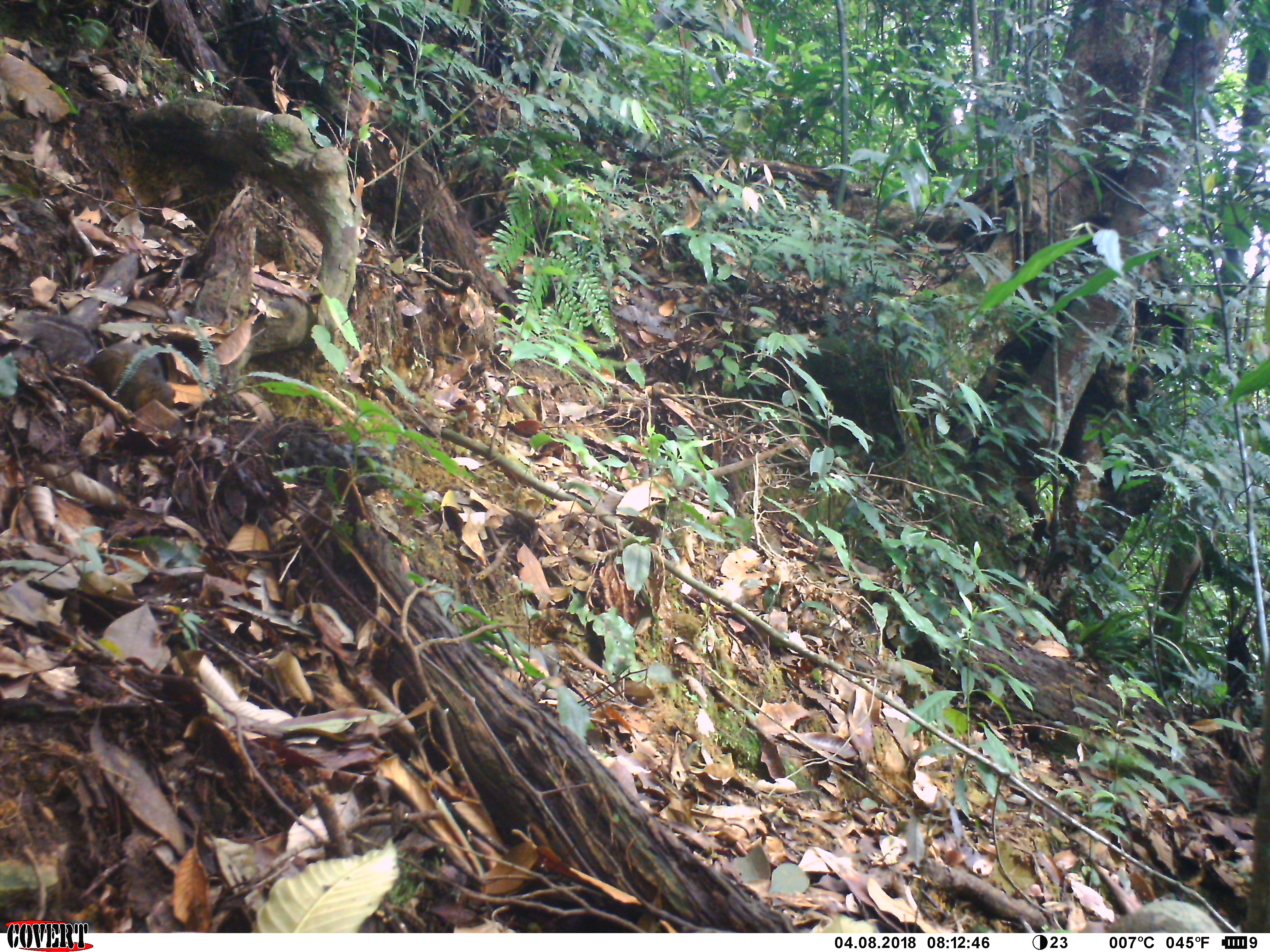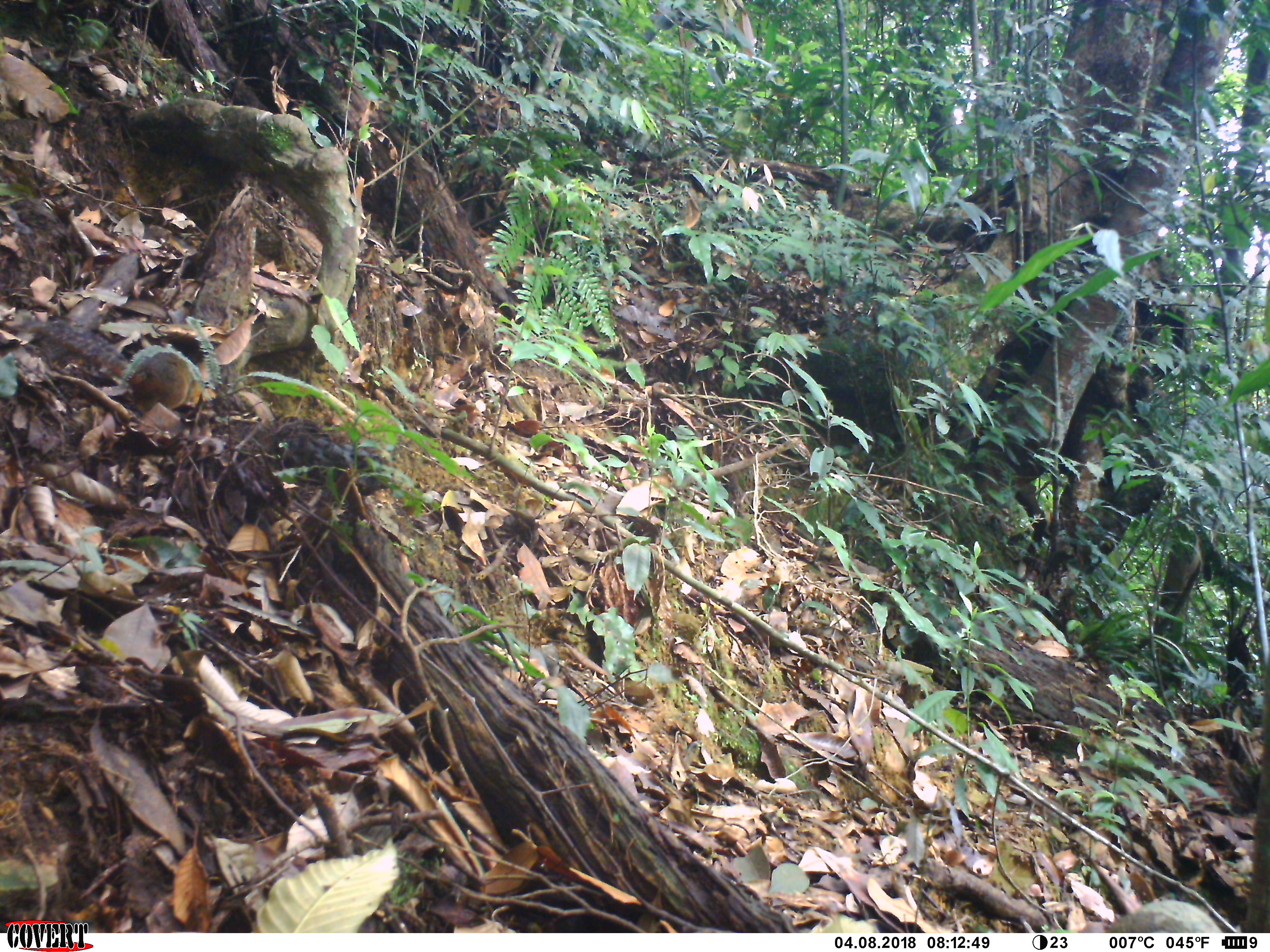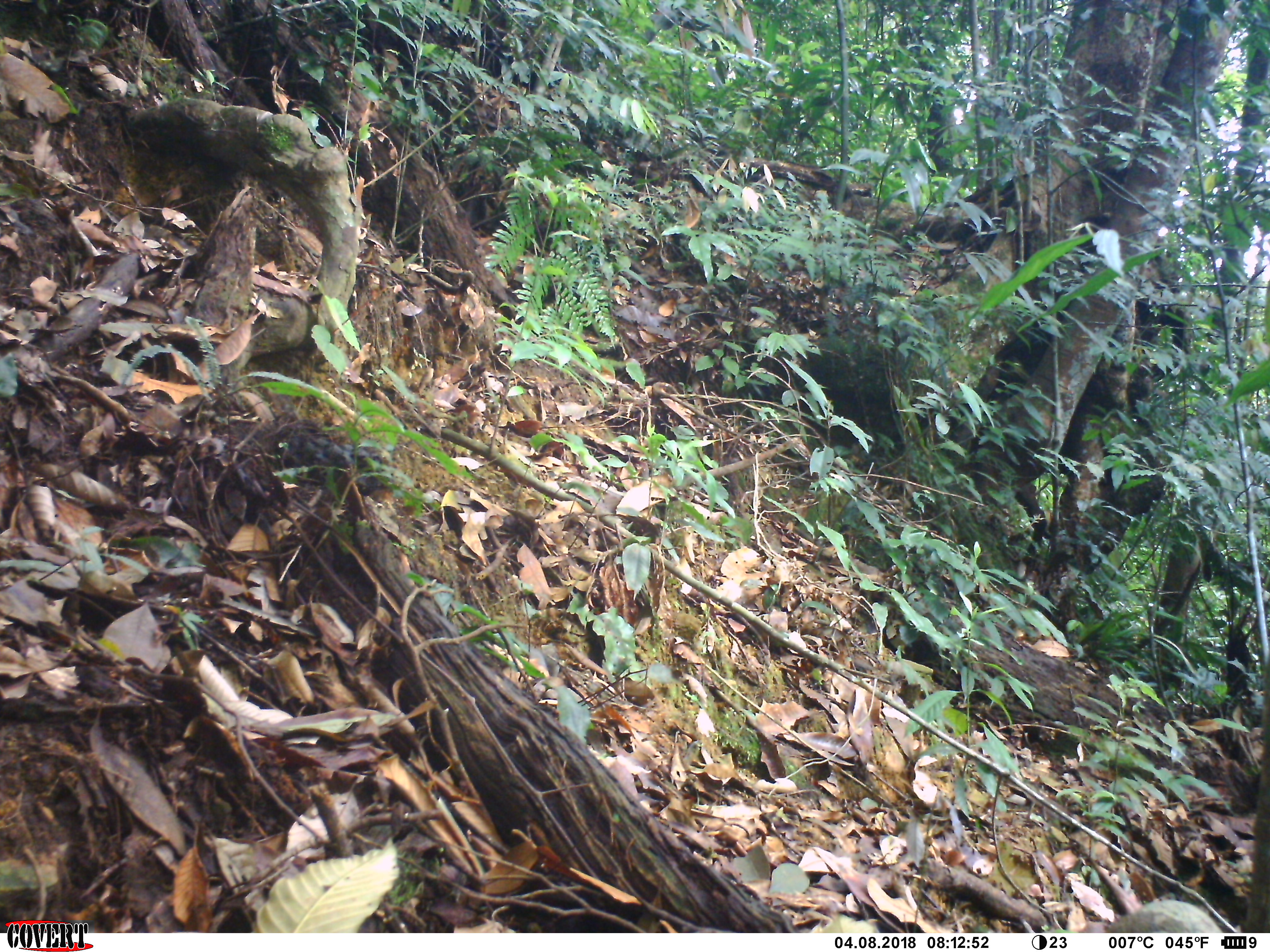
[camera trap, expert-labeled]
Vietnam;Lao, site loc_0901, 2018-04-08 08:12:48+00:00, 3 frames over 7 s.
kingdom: Animalia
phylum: Chordata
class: Mammalia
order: Rodentia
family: Sciuridae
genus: Dremomys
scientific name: Dremomys rufigenis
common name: red-cheeked squirrel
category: red cheeked squirrel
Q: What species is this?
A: Red cheeked squirrel (red-cheeked squirrel) (Dremomys rufigenis).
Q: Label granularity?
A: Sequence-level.